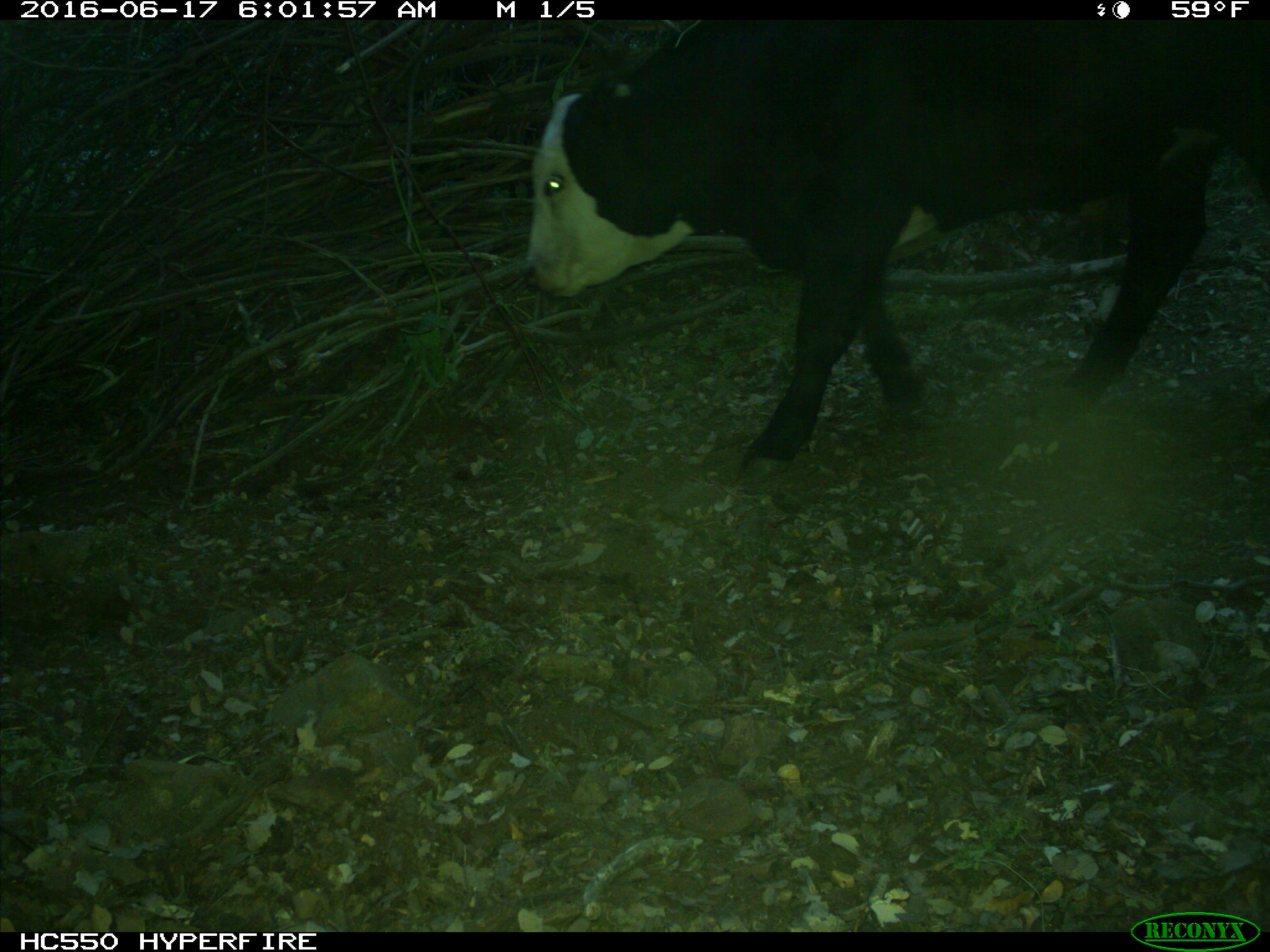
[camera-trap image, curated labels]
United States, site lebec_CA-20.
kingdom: Animalia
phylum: Chordata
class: Mammalia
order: Artiodactyla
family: Bovidae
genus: Bos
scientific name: Bos taurus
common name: domestic cow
Bos taurus (domestic cow).